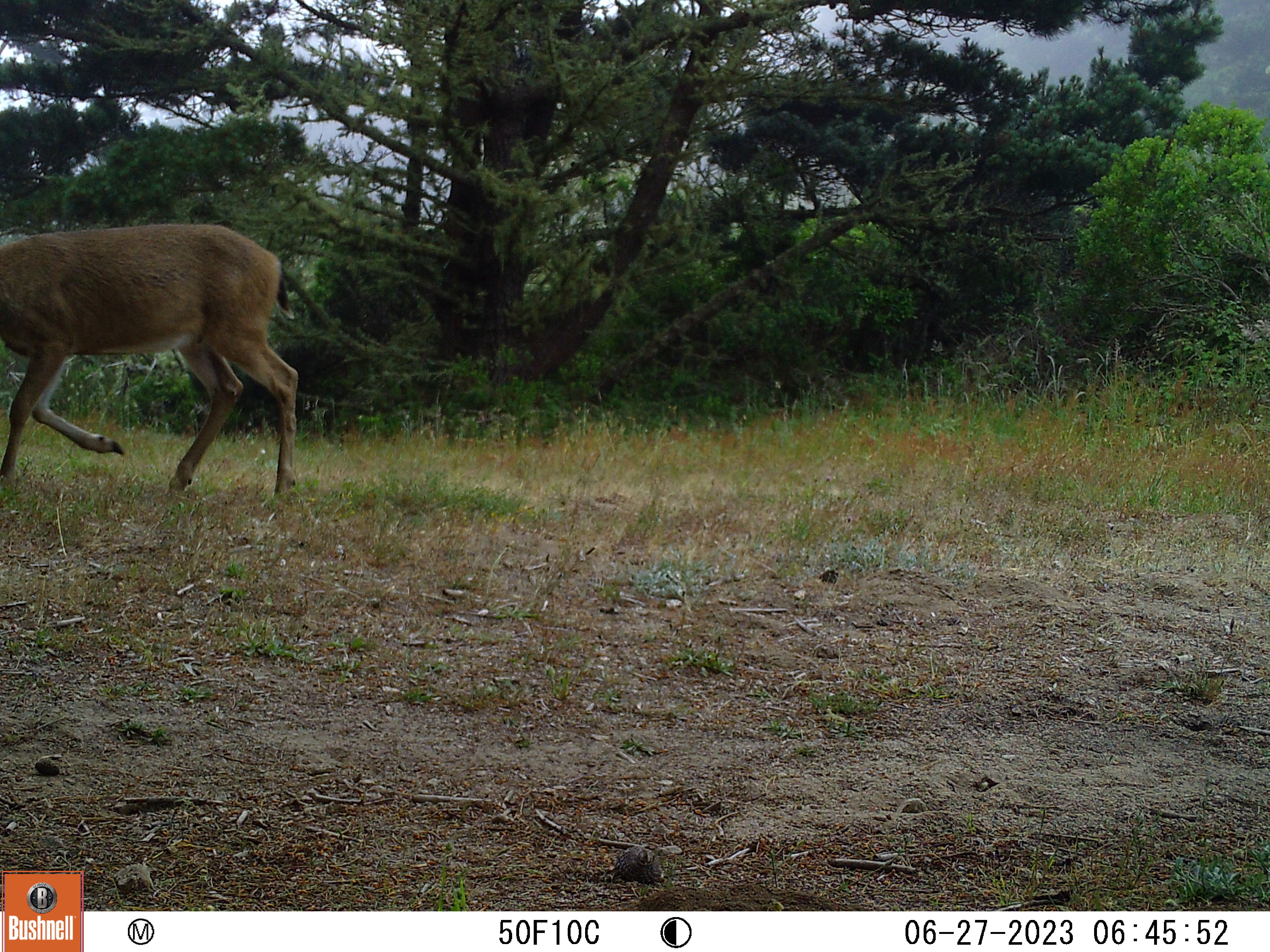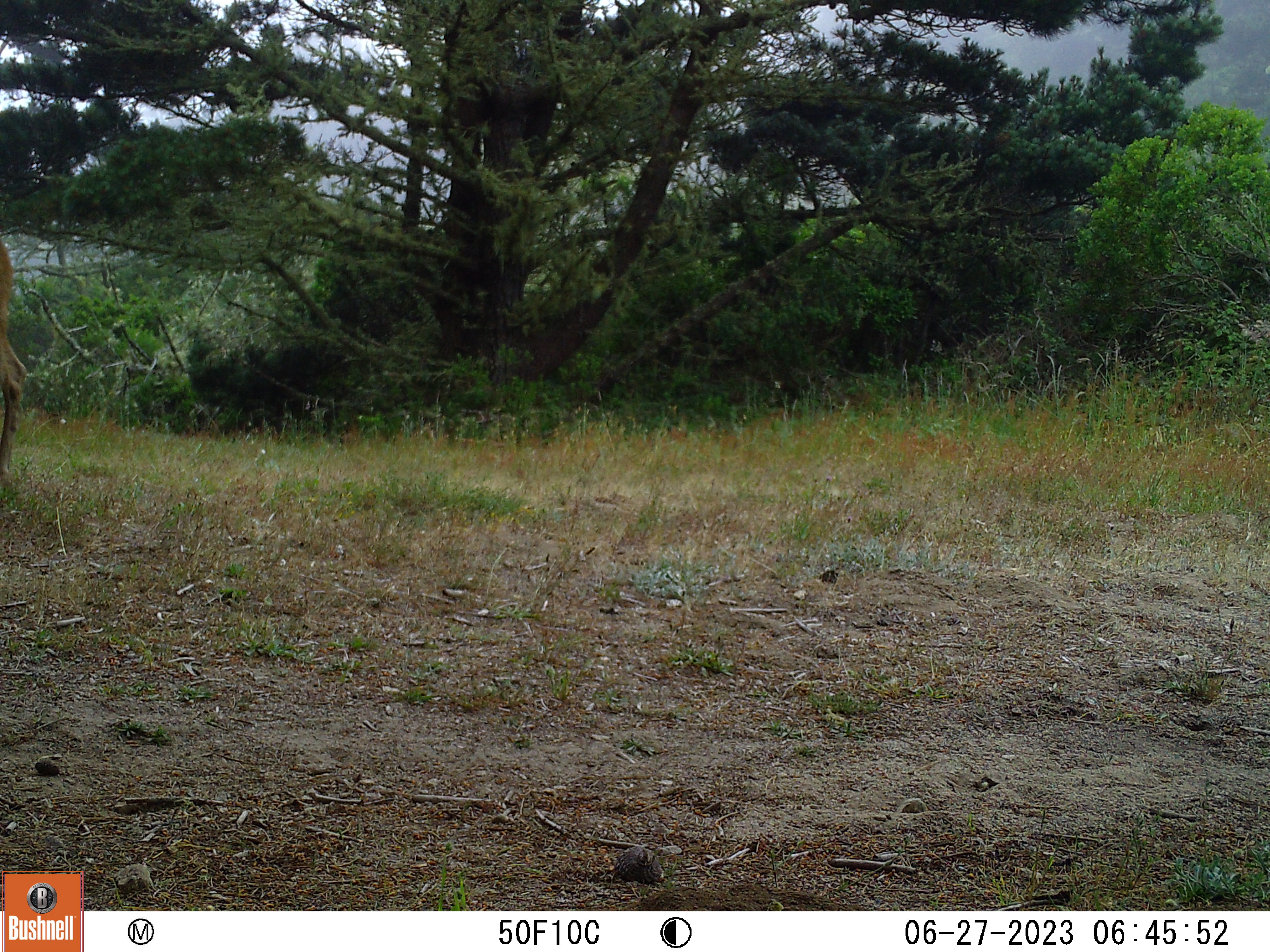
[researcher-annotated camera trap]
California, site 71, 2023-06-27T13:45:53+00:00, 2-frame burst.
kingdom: Animalia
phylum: Chordata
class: Mammalia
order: Artiodactyla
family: Cervidae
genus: Odocoileus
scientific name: Odocoileus hemionus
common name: mule deer